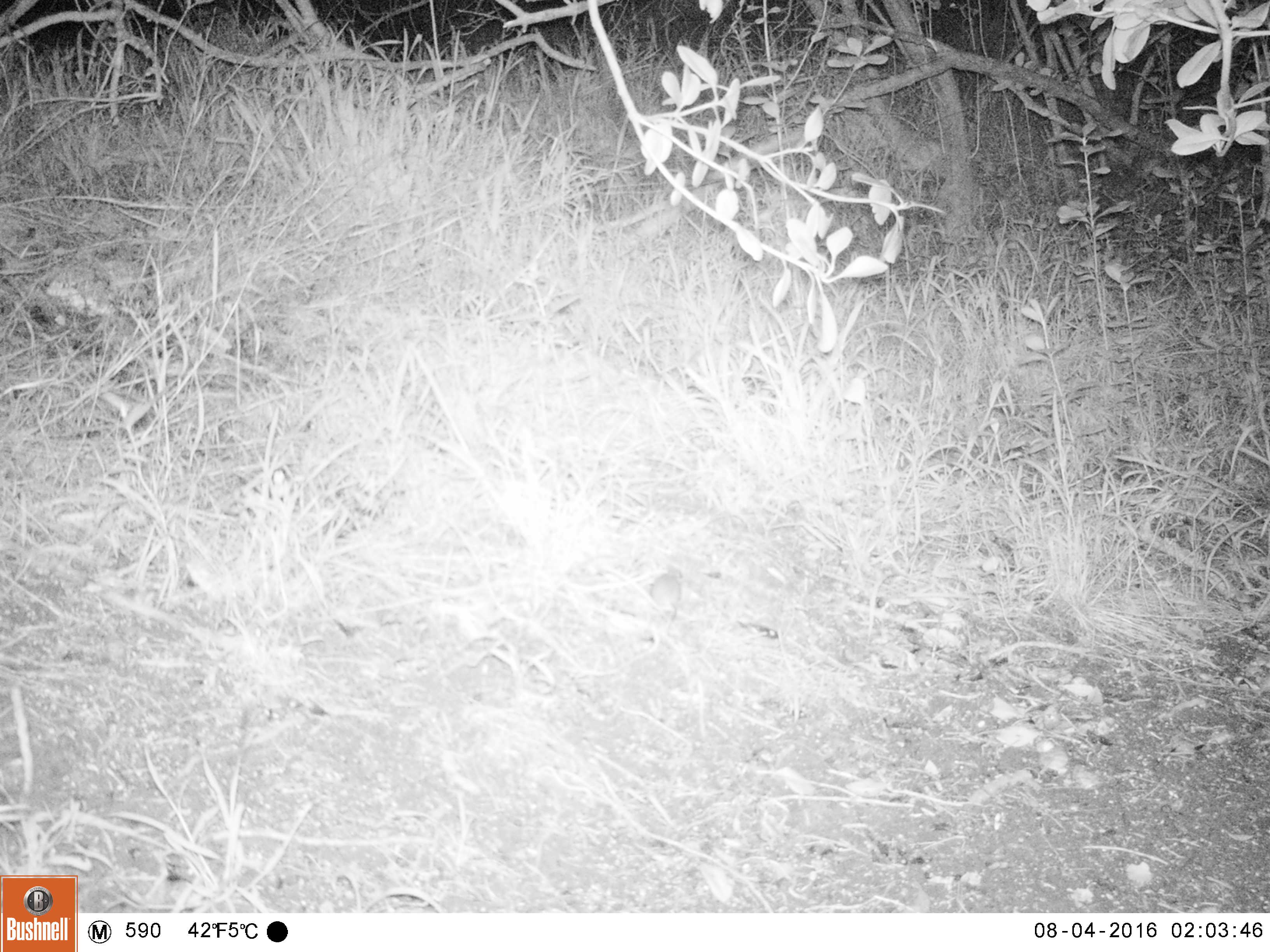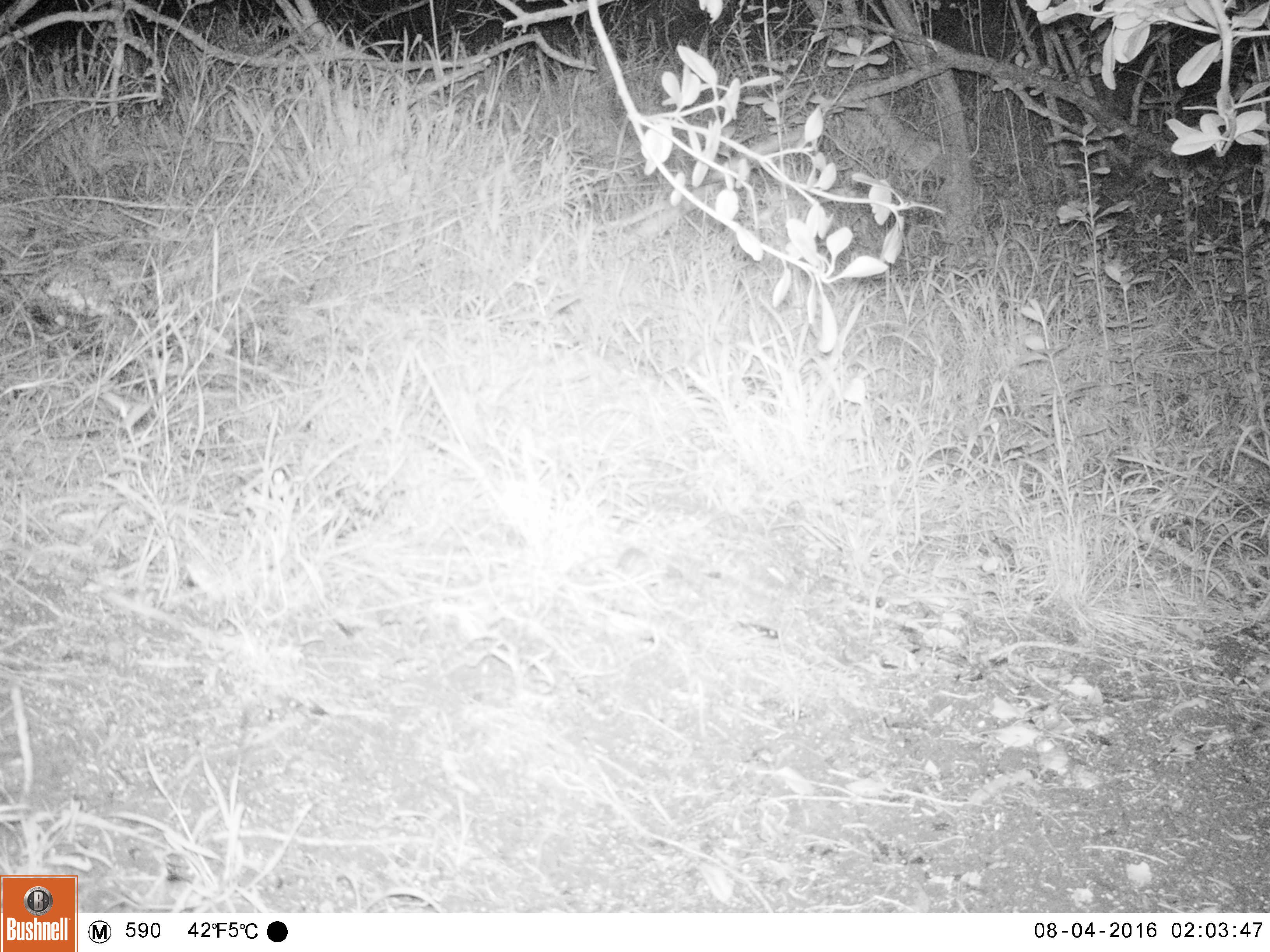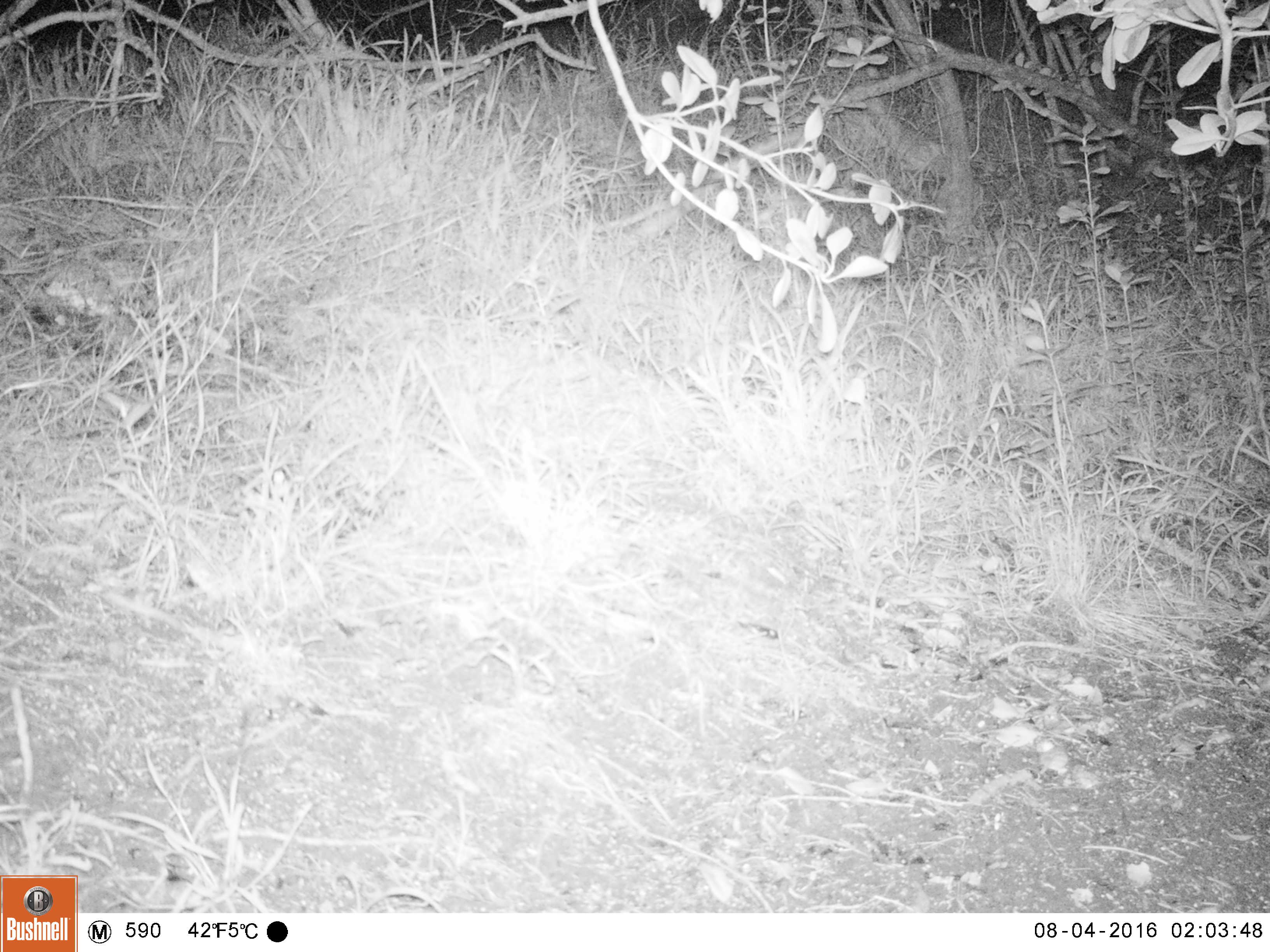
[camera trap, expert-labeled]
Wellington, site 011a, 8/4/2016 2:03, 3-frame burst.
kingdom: Animalia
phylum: Chordata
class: Mammalia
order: Rodentia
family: Muridae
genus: Mus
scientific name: Mus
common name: mouse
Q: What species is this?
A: Mouse (Mus).